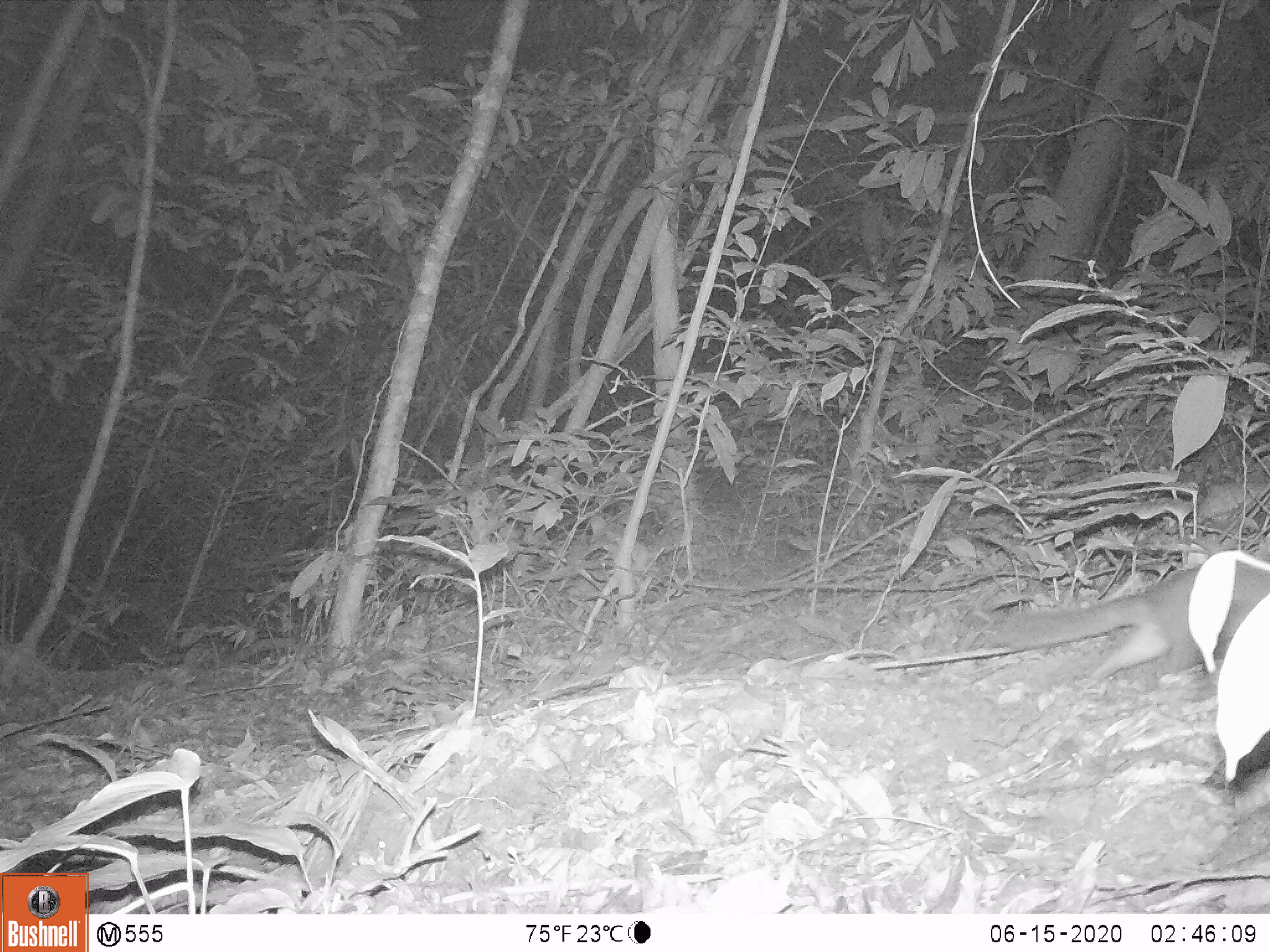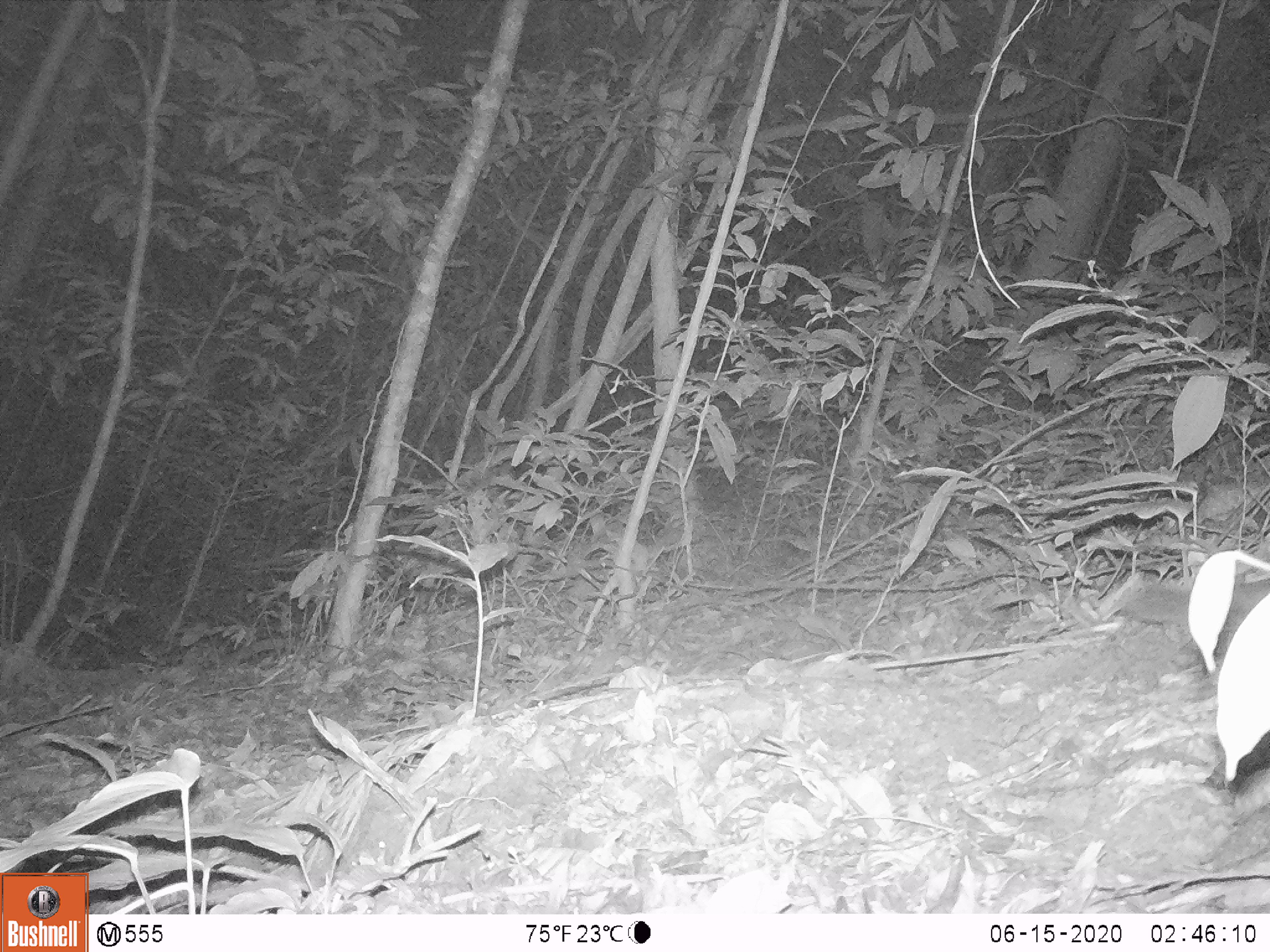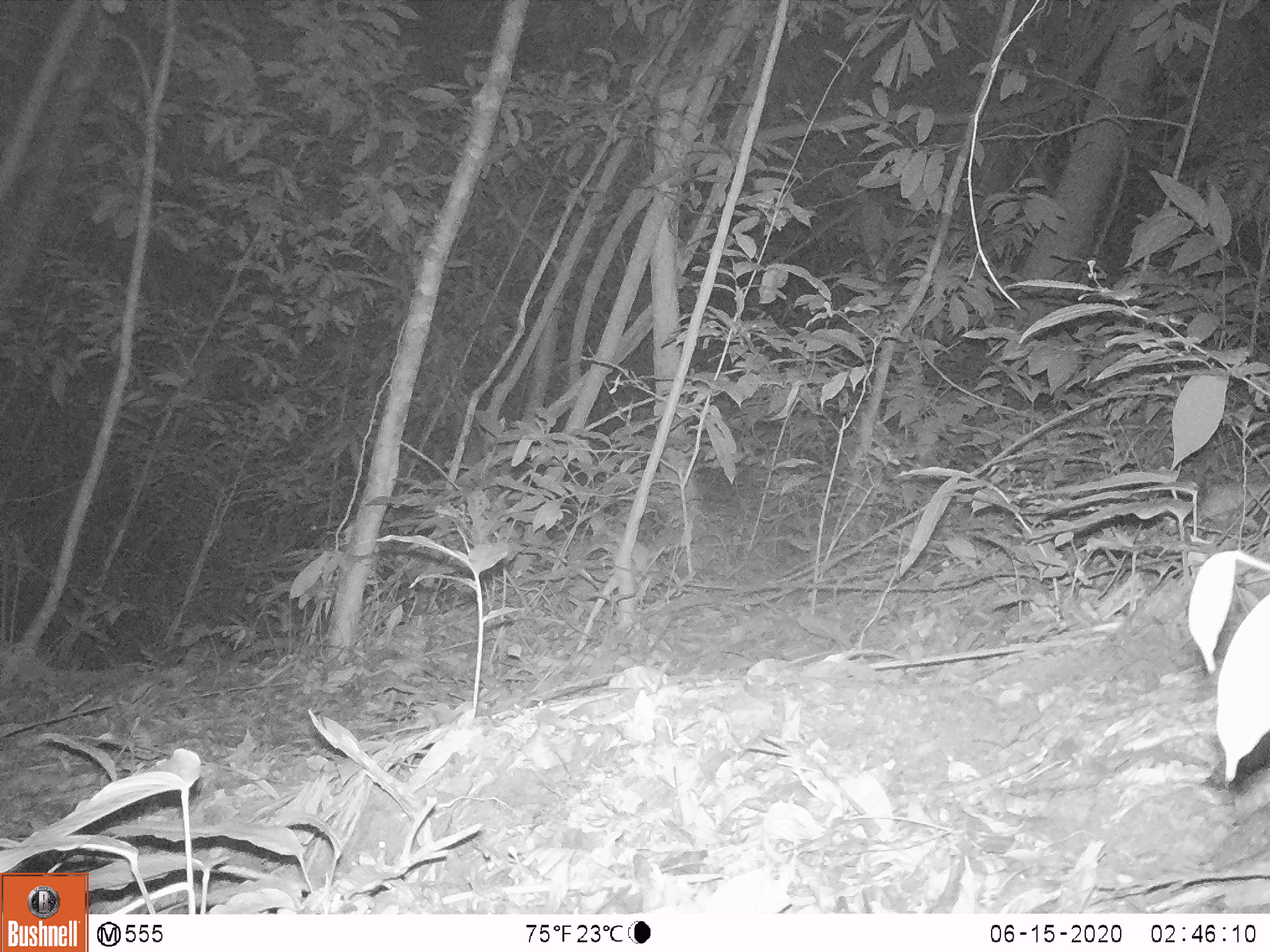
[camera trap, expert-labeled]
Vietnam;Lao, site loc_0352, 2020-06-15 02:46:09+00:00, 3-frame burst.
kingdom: Animalia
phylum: Chordata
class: Mammalia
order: Carnivora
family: Mustelidae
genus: Melogale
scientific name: Melogale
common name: ferret badger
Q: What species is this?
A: Ferret badger (Melogale).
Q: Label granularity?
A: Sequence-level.